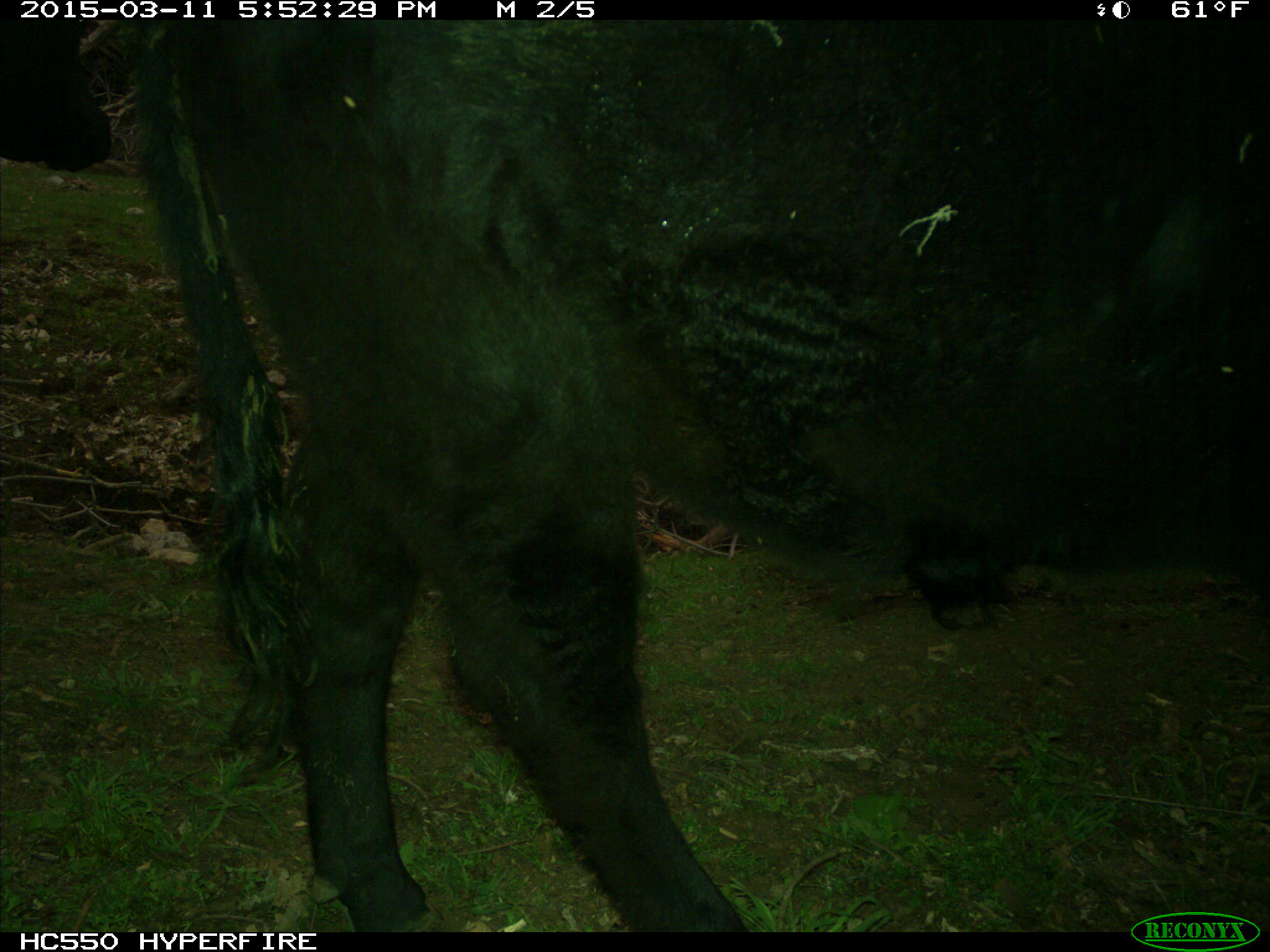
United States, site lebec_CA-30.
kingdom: Animalia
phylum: Chordata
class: Mammalia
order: Artiodactyla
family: Bovidae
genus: Bos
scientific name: Bos taurus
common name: domestic cow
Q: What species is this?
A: Bos taurus (domestic cow).